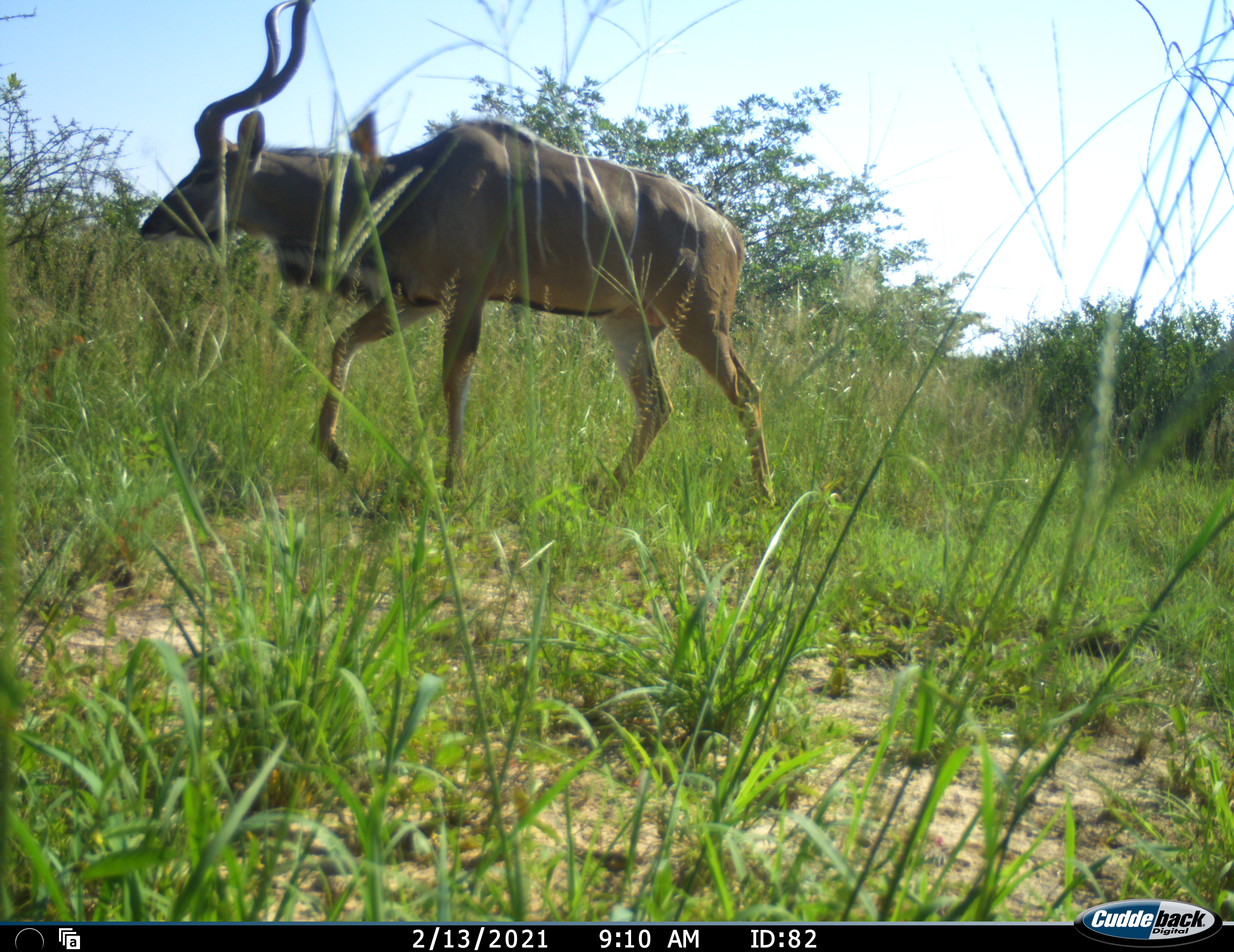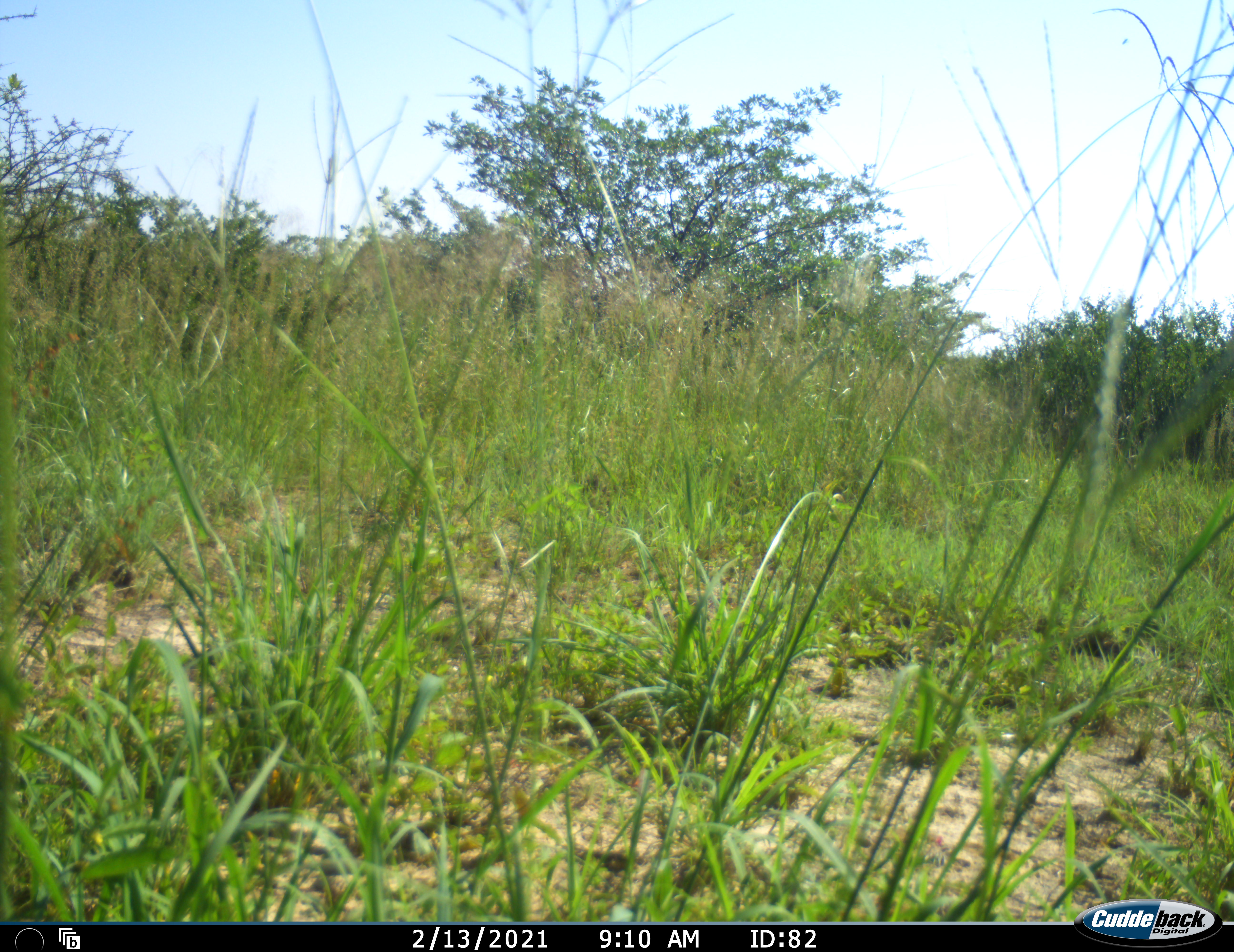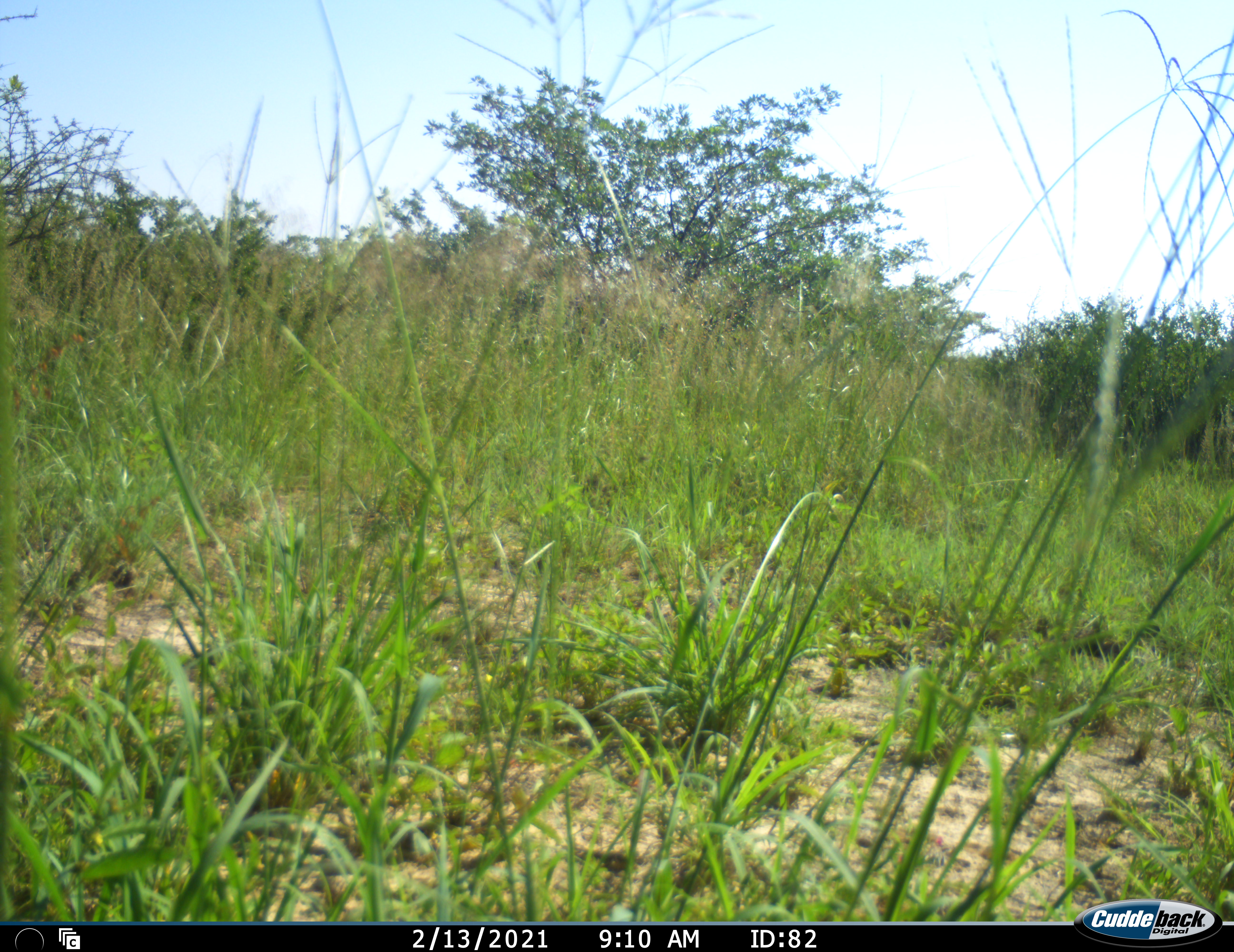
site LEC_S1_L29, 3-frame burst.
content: unidentified animal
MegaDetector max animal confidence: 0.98